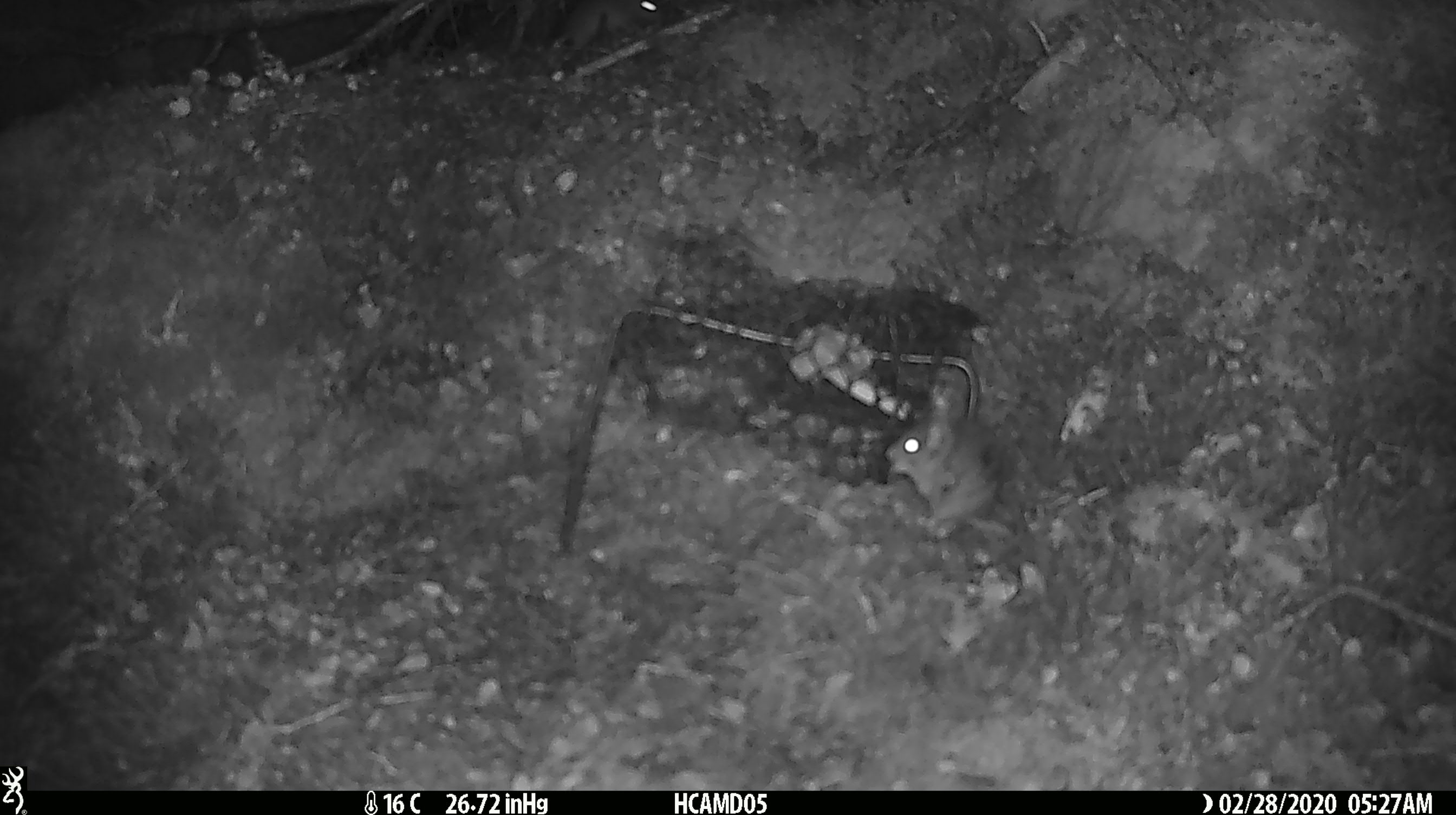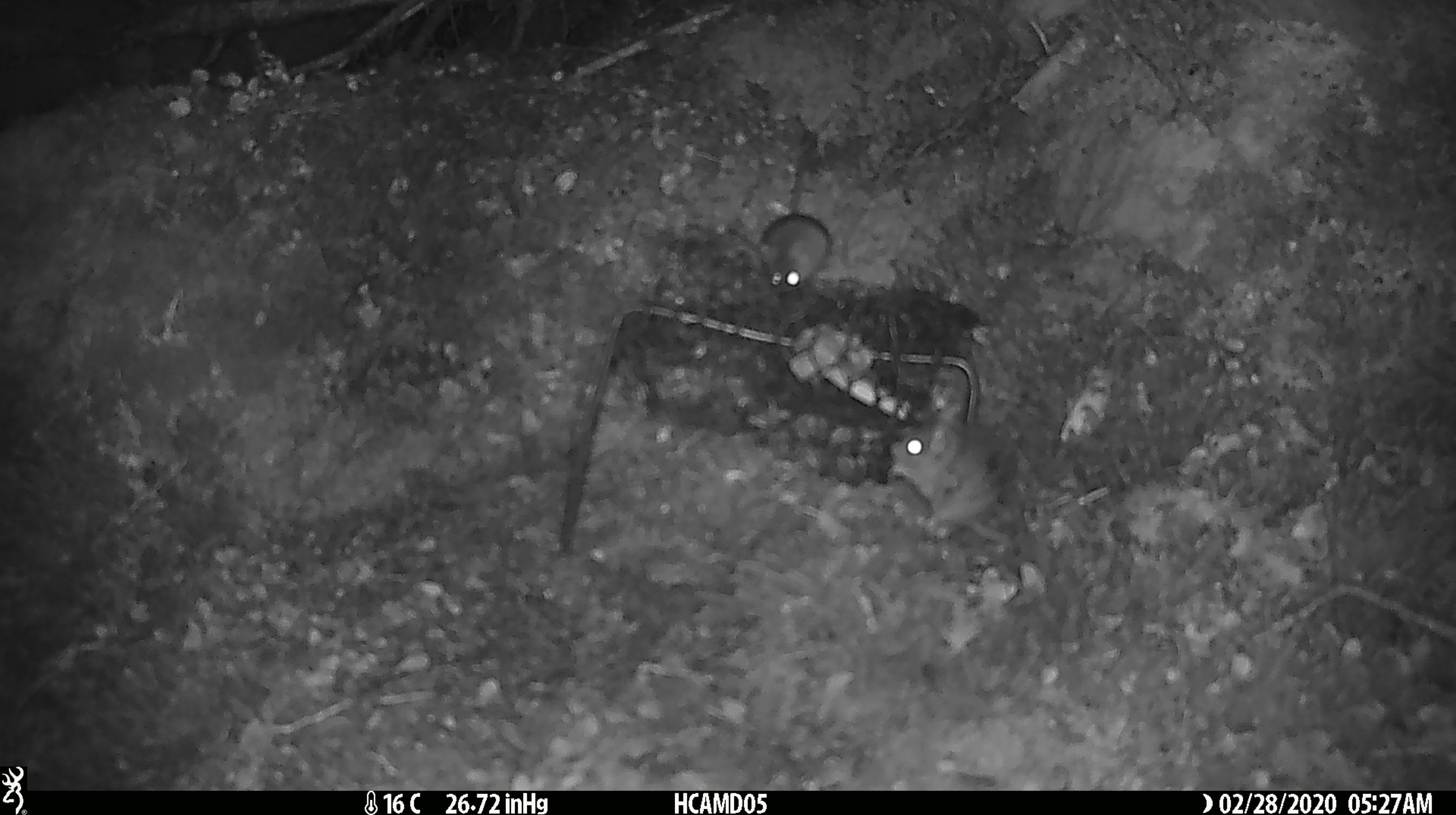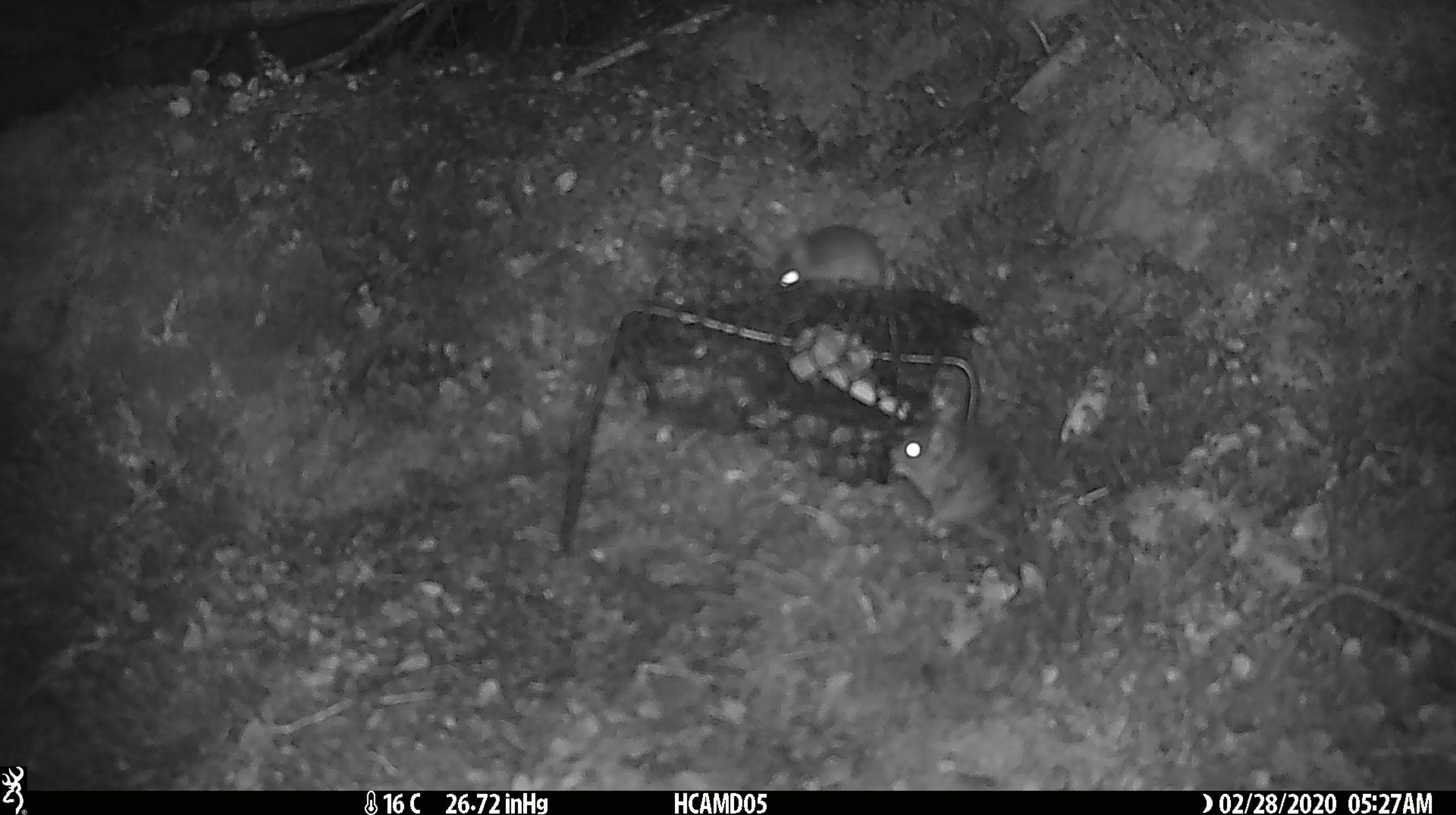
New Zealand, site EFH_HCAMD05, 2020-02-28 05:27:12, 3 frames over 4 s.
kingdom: Animalia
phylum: Chordata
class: Mammalia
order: Rodentia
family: Muridae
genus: Mus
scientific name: Mus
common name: mouse